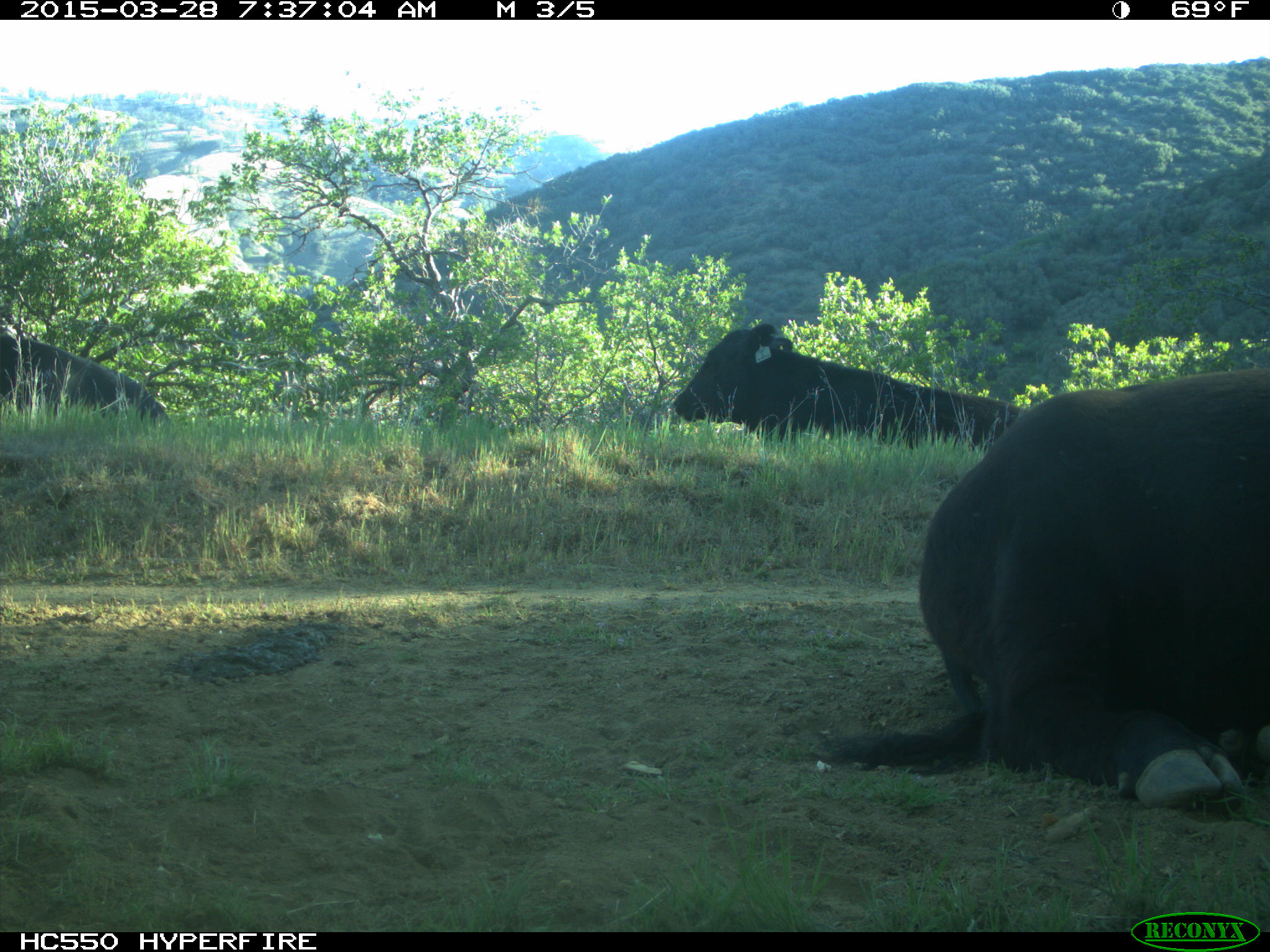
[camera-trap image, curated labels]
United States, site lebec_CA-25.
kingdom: Animalia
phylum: Chordata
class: Mammalia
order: Artiodactyla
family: Bovidae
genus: Bos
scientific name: Bos taurus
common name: domestic cow